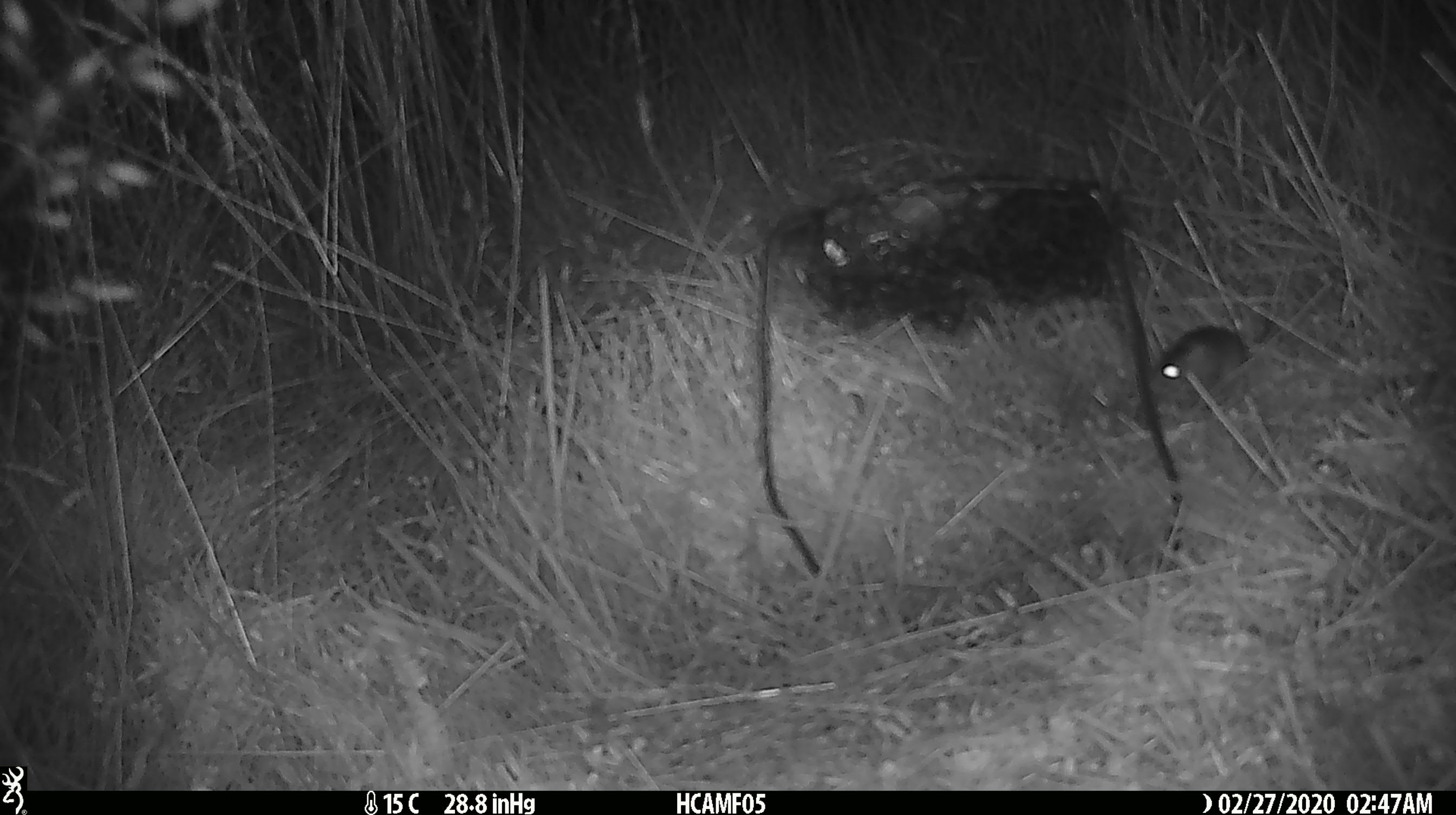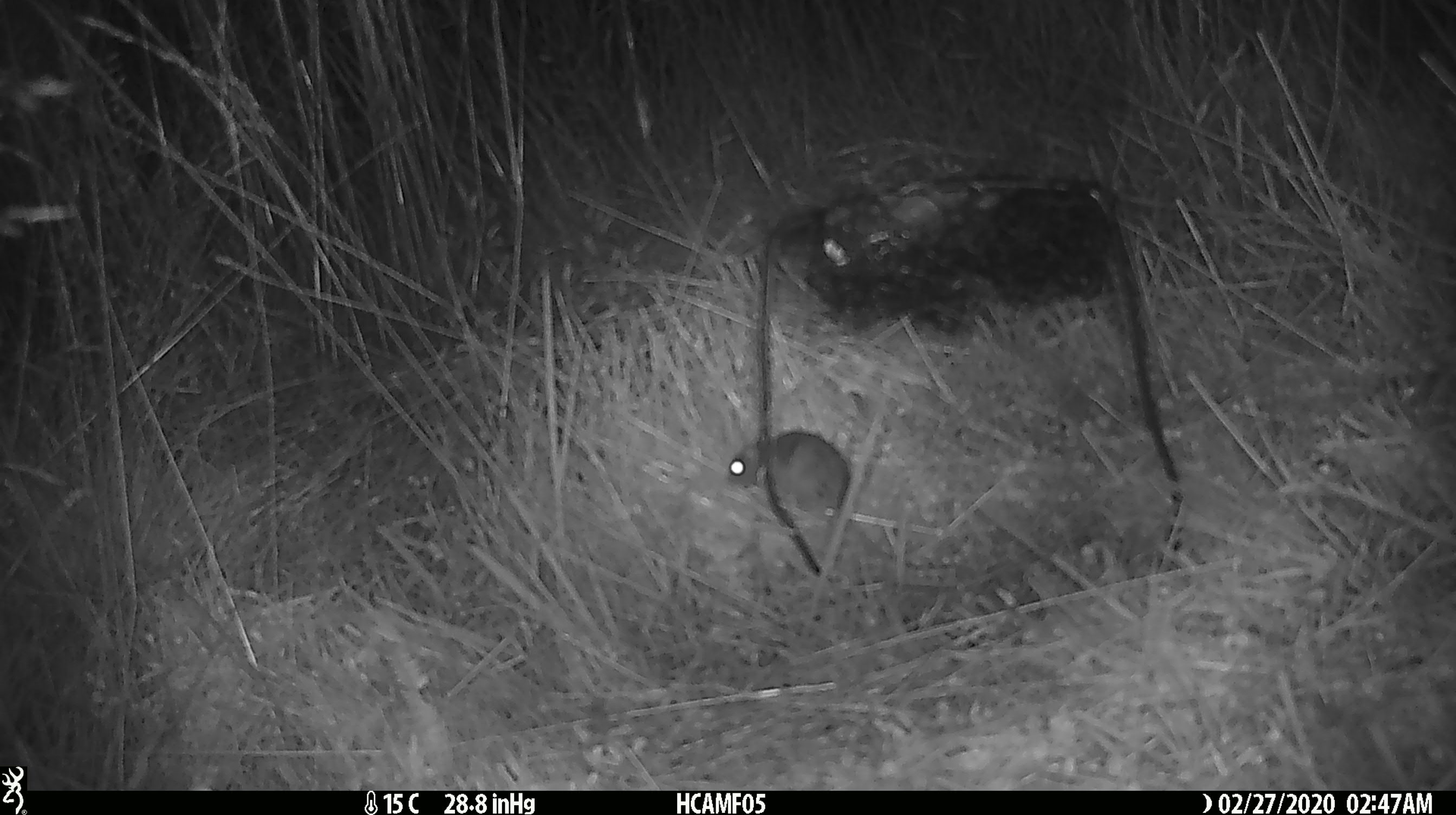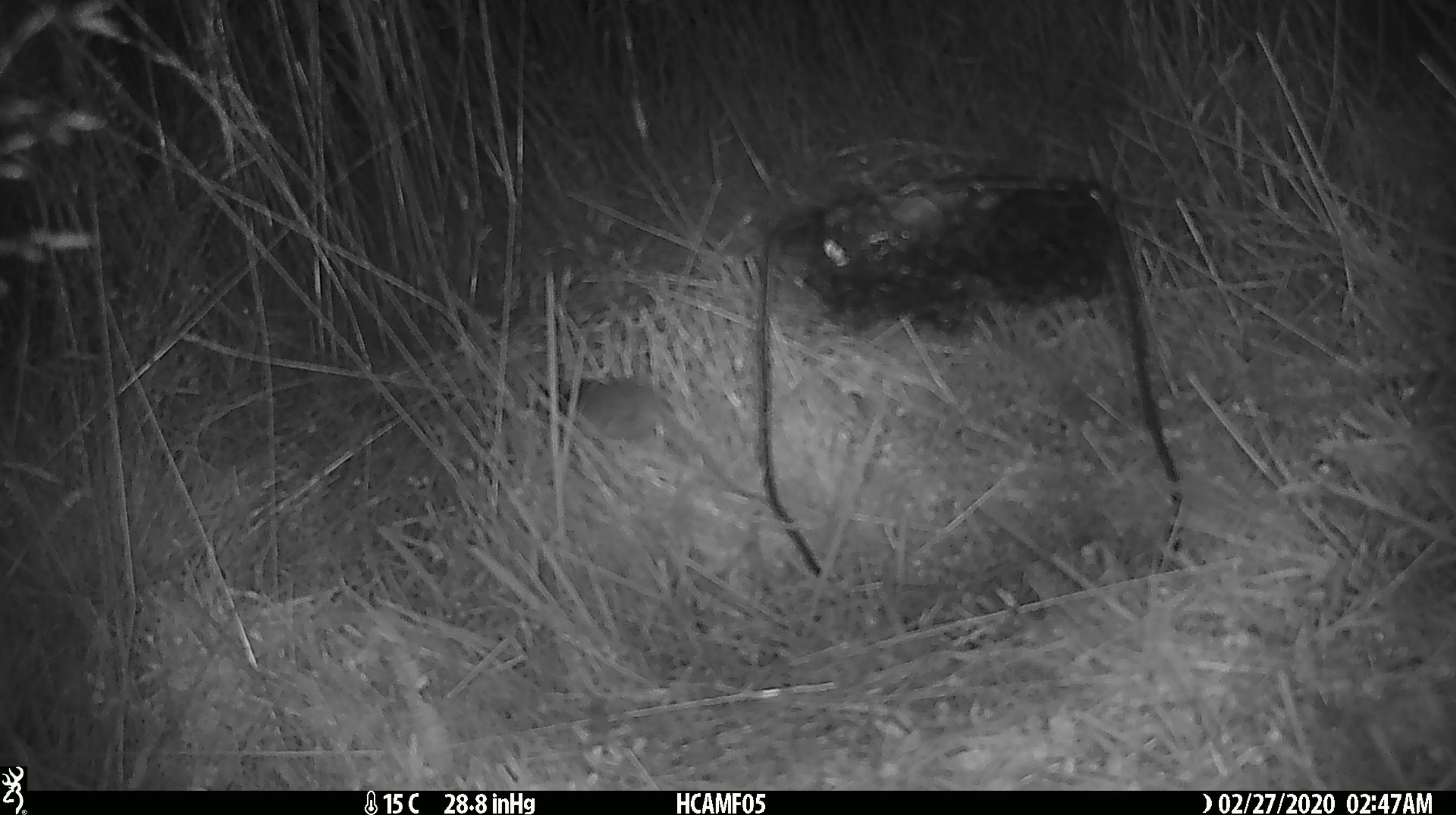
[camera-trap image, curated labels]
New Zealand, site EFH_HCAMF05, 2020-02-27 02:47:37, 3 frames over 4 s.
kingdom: Animalia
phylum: Chordata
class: Mammalia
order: Rodentia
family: Muridae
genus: Mus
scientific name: Mus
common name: mouse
Mouse (Mus).